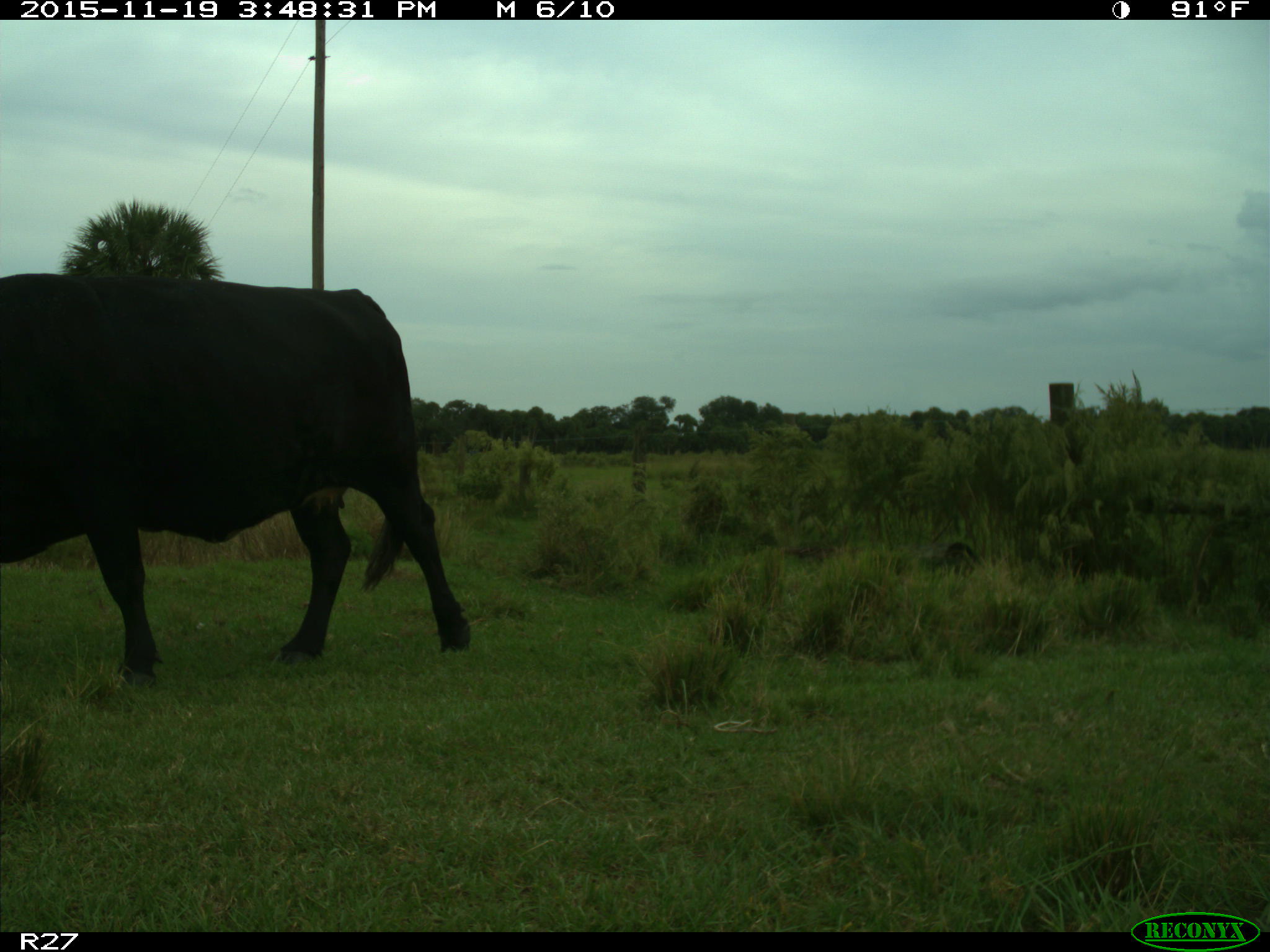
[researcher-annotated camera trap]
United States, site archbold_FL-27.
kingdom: Animalia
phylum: Chordata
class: Mammalia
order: Artiodactyla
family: Bovidae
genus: Bos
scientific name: Bos taurus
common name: domestic cow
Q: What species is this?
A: Bos taurus (domestic cow).